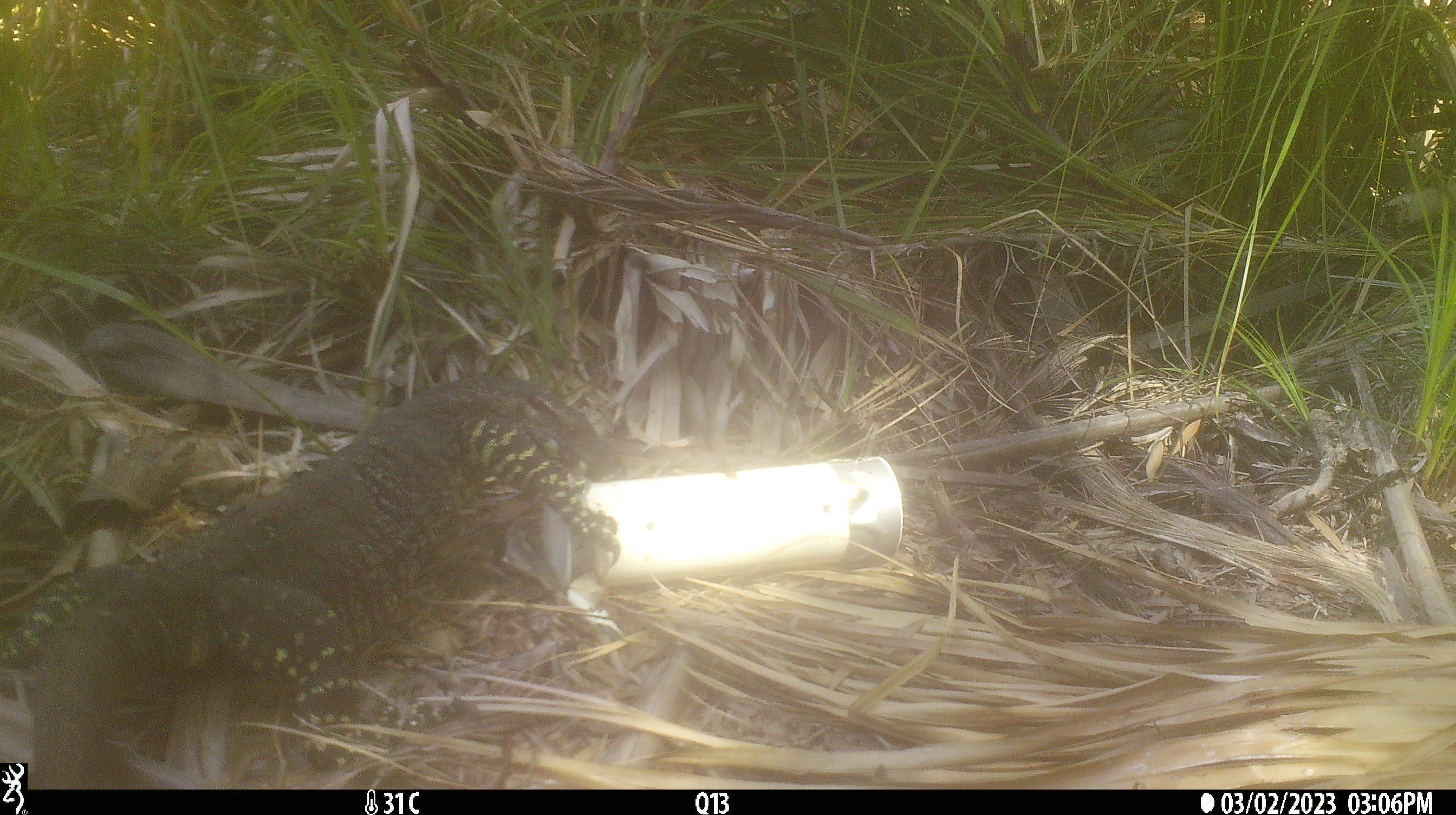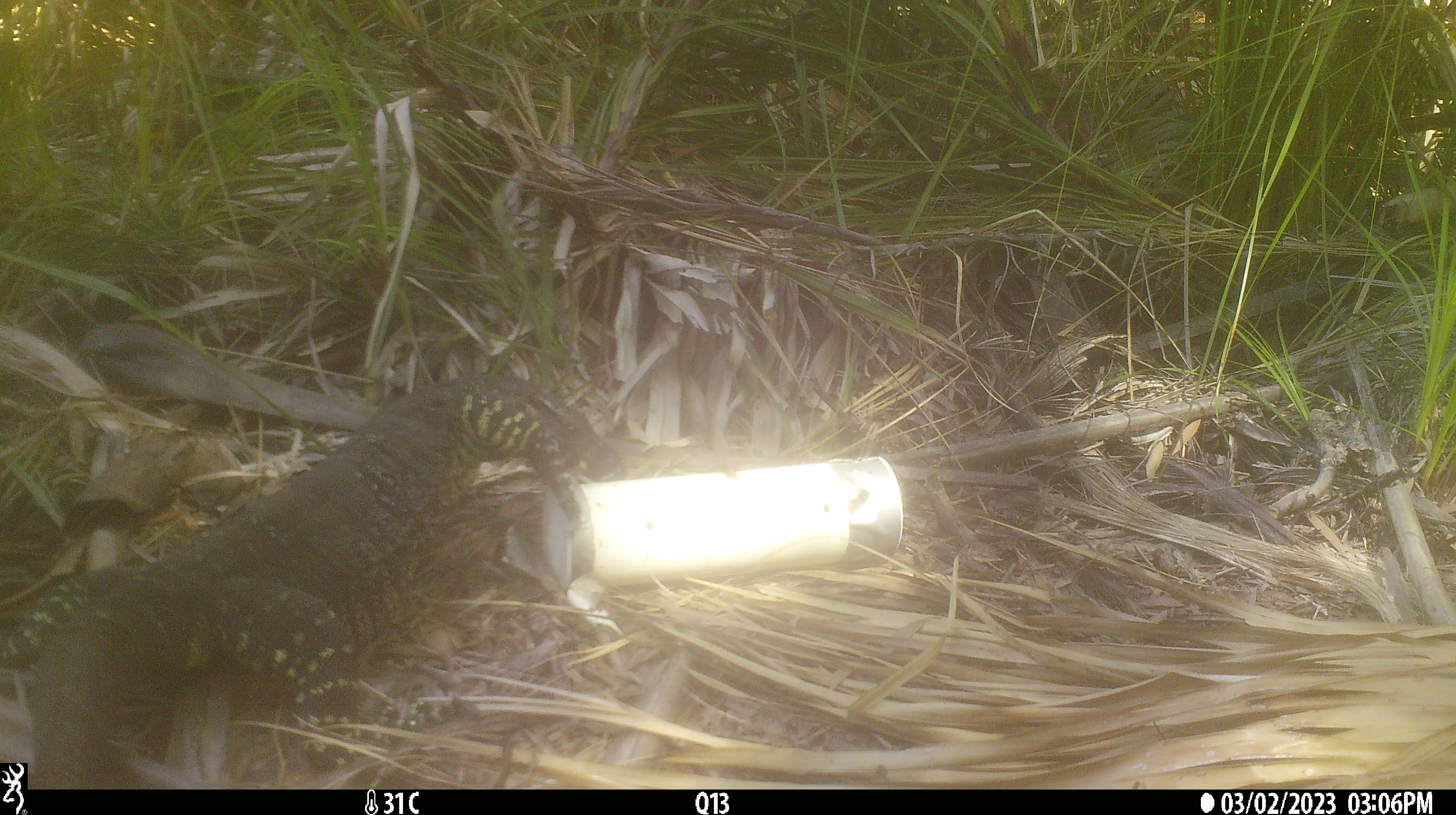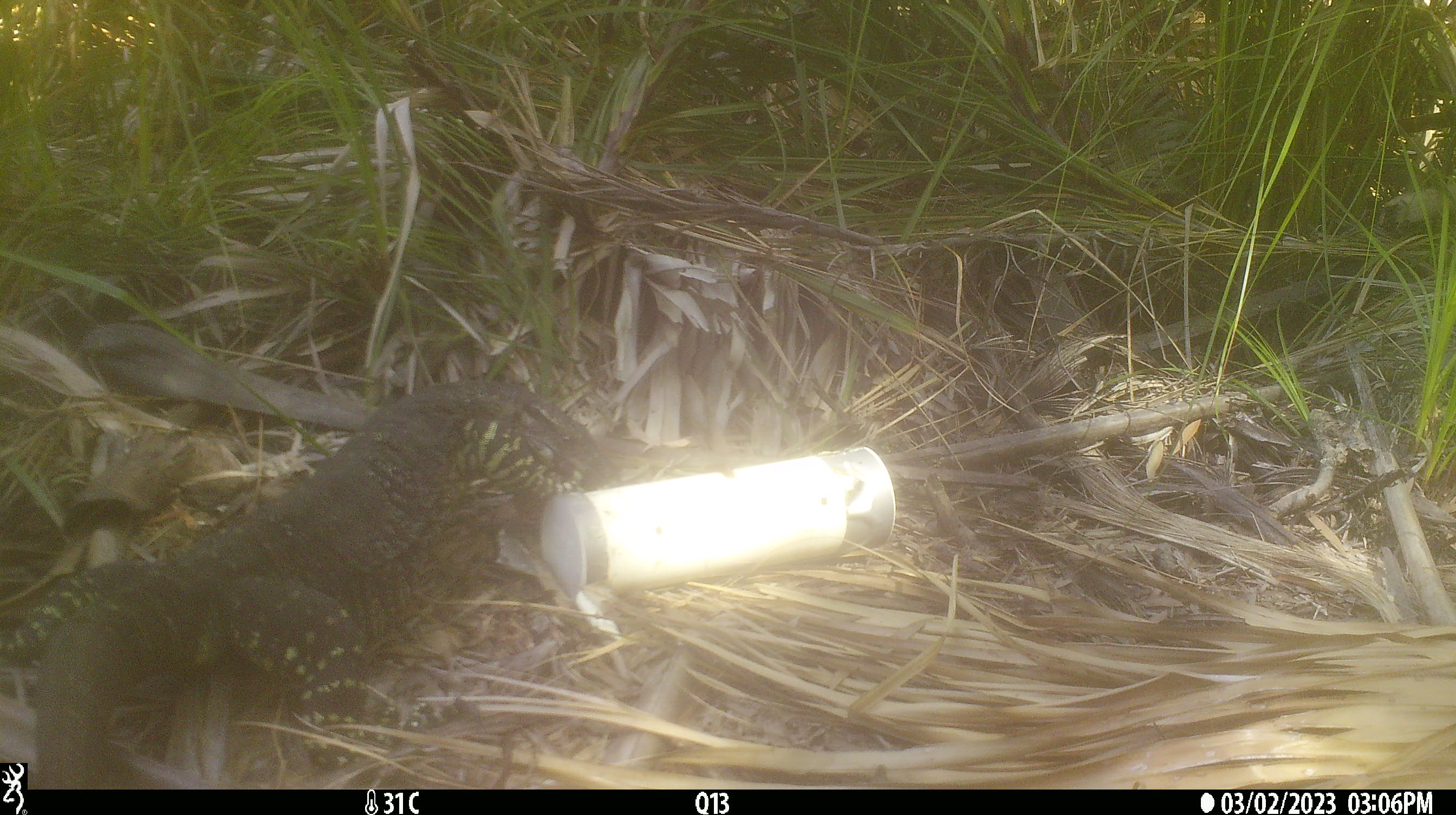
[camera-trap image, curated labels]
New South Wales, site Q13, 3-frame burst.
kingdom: Animalia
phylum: Chordata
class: Reptilia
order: Squamata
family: Varanidae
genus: Varanus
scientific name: Varanus varius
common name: lace monitor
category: goanna